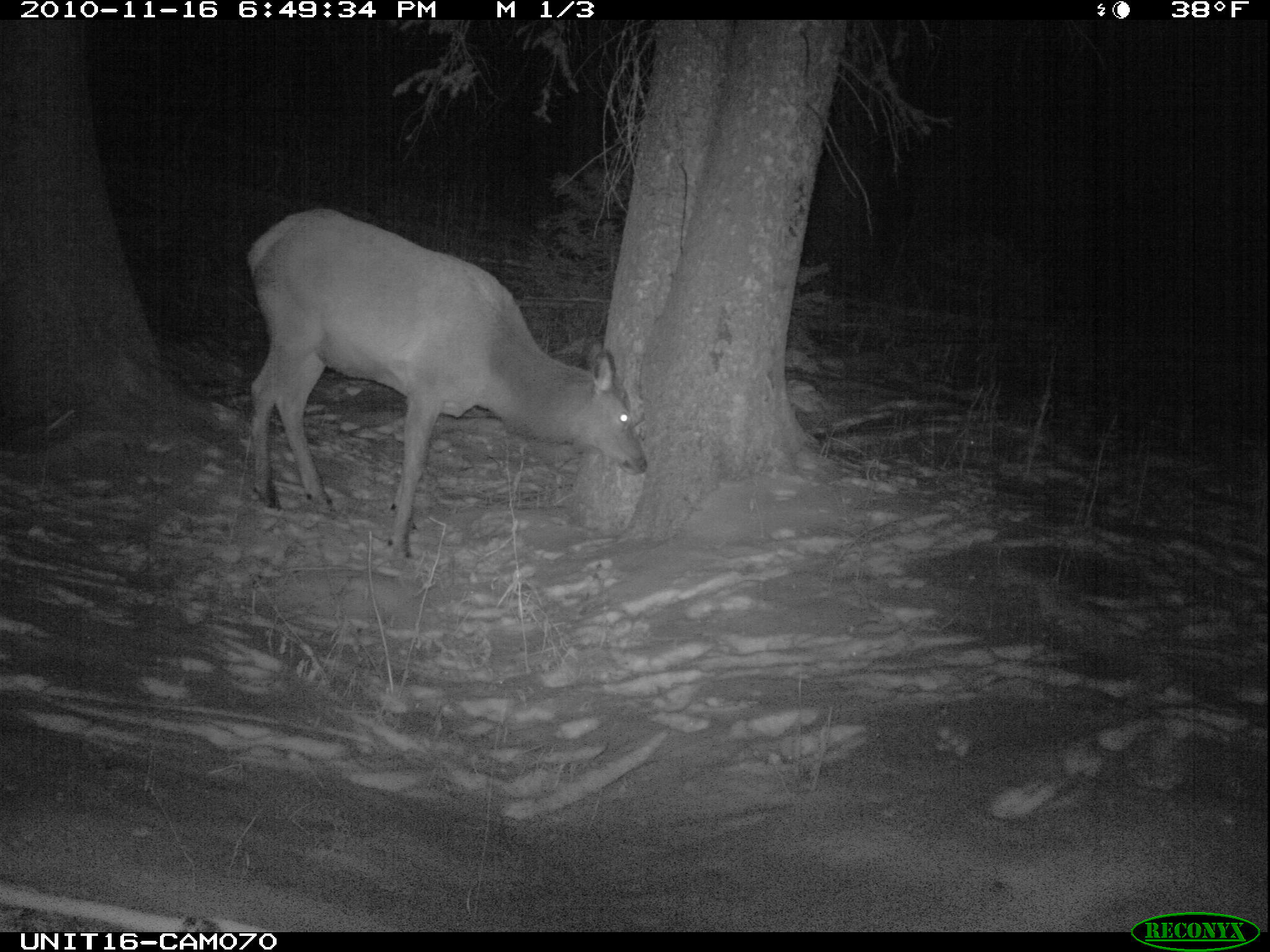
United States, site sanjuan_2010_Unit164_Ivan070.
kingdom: Animalia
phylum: Chordata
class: Mammalia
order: Artiodactyla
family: Cervidae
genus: Cervus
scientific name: Cervus elaphus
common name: red deer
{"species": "Cervus elaphus (red deer)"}